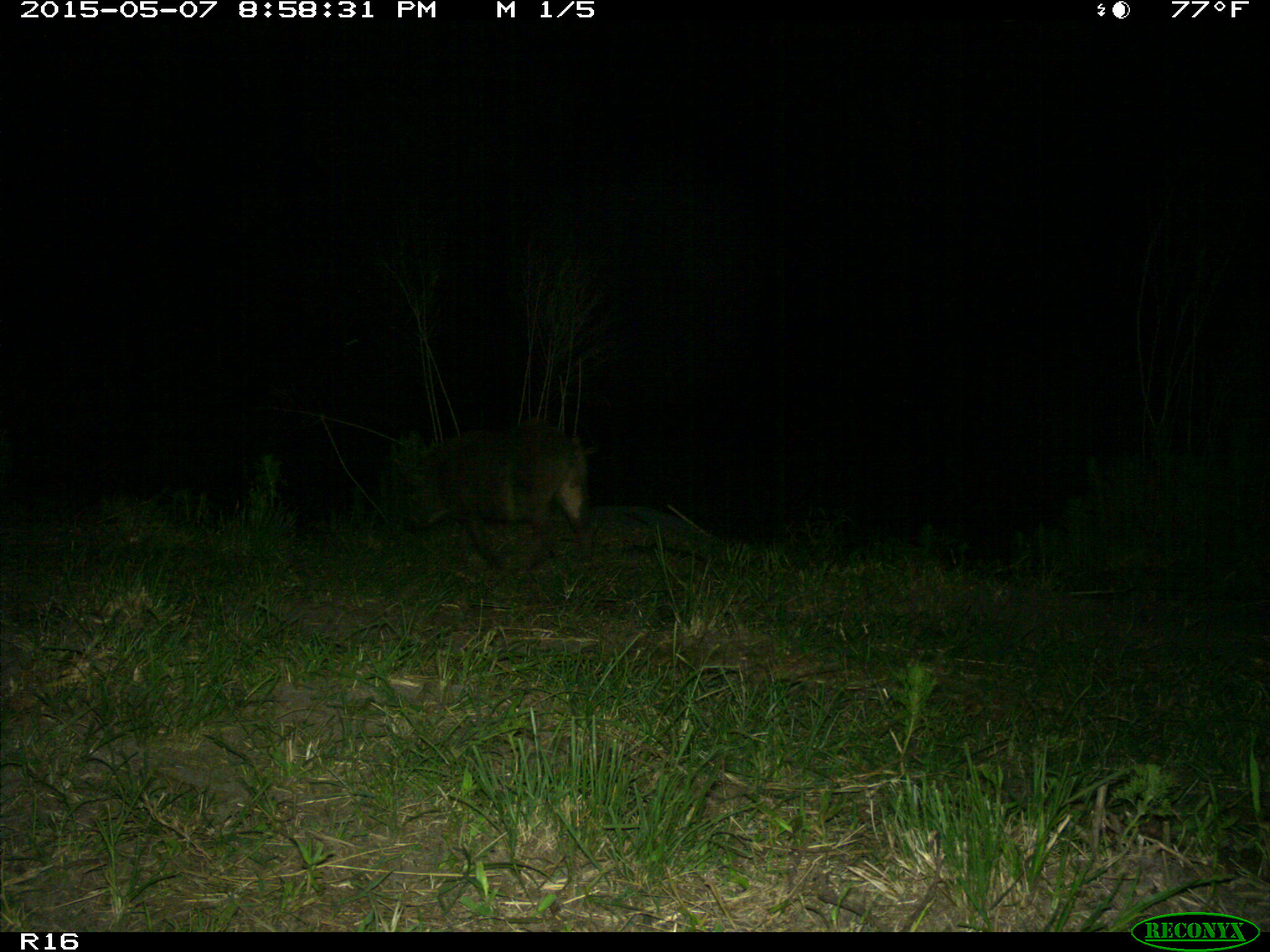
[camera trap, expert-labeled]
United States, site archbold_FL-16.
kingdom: Animalia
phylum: Chordata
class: Mammalia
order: Artiodactyla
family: Suidae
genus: Sus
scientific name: Sus scrofa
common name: wild boar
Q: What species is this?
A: Sus scrofa (wild boar).